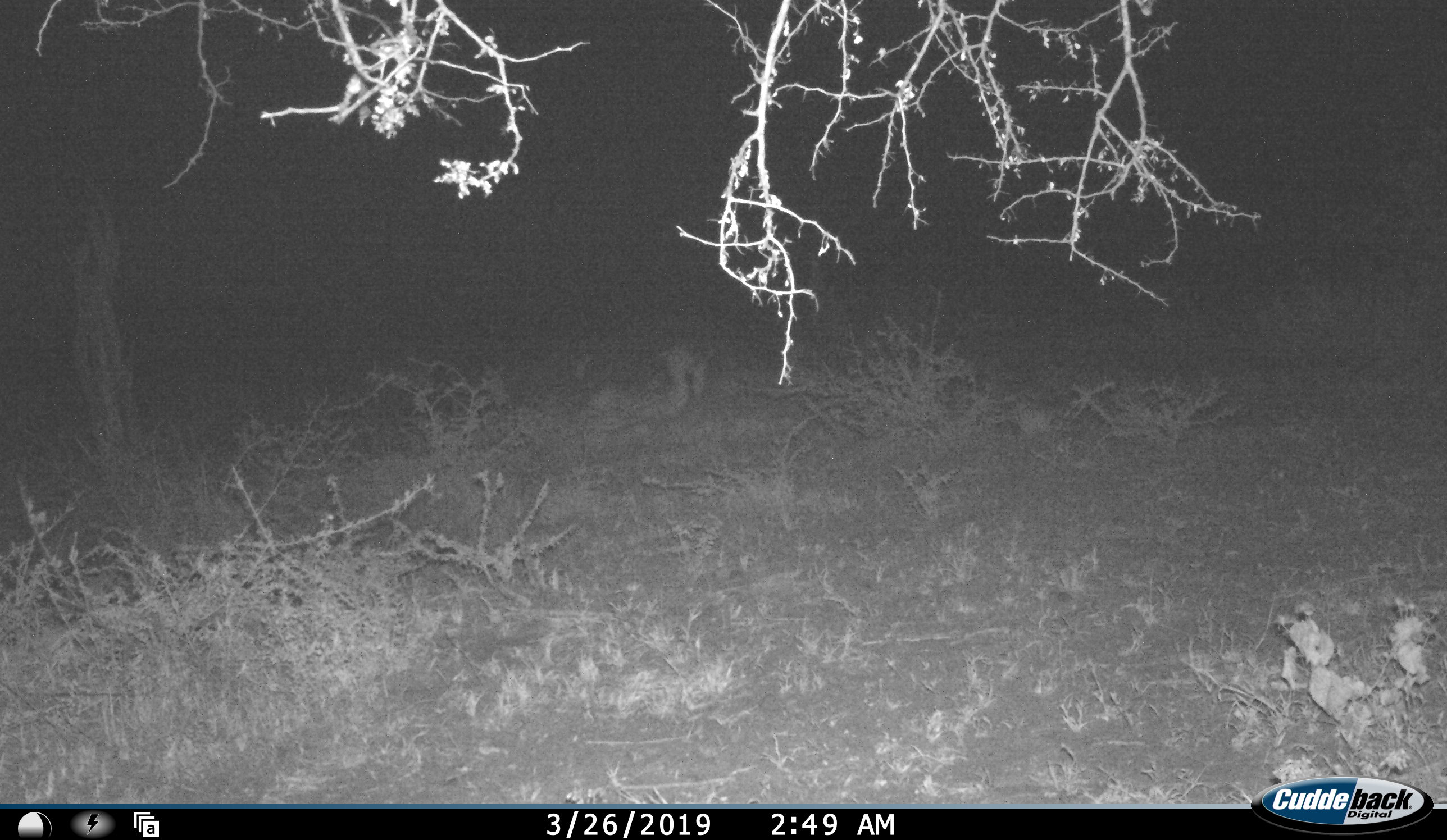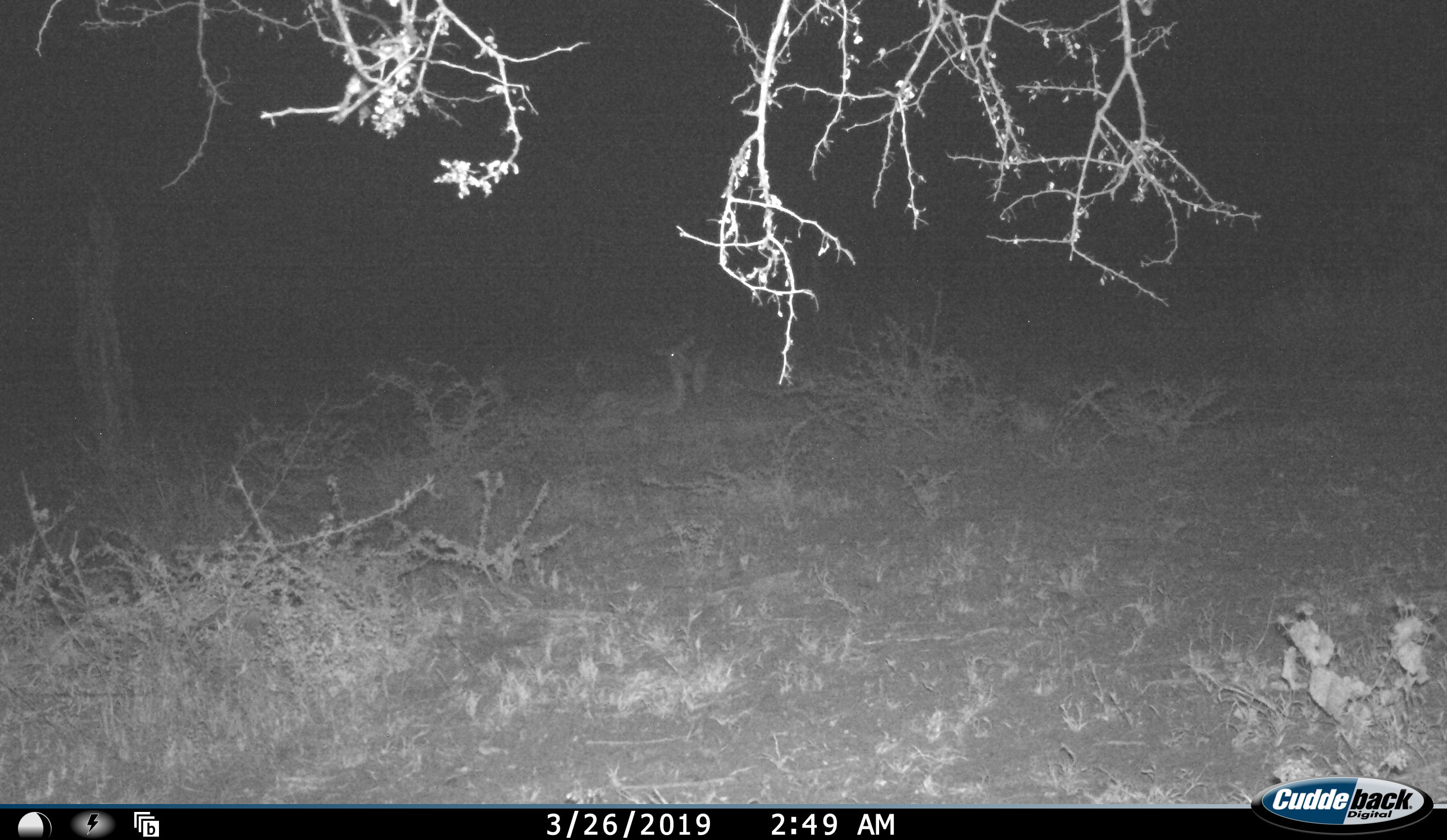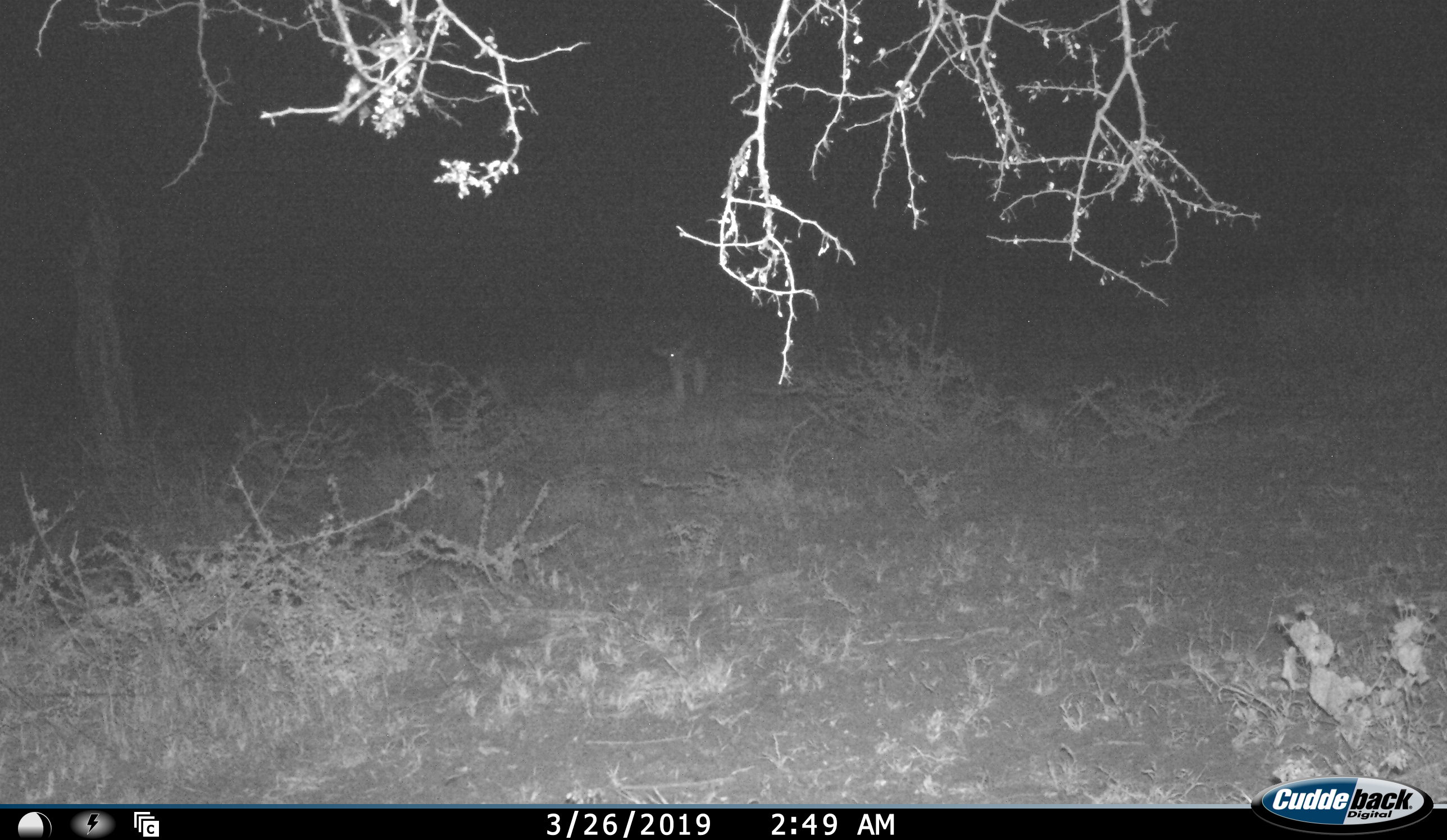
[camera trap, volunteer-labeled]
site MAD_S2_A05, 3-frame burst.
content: unidentified animal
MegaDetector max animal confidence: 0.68